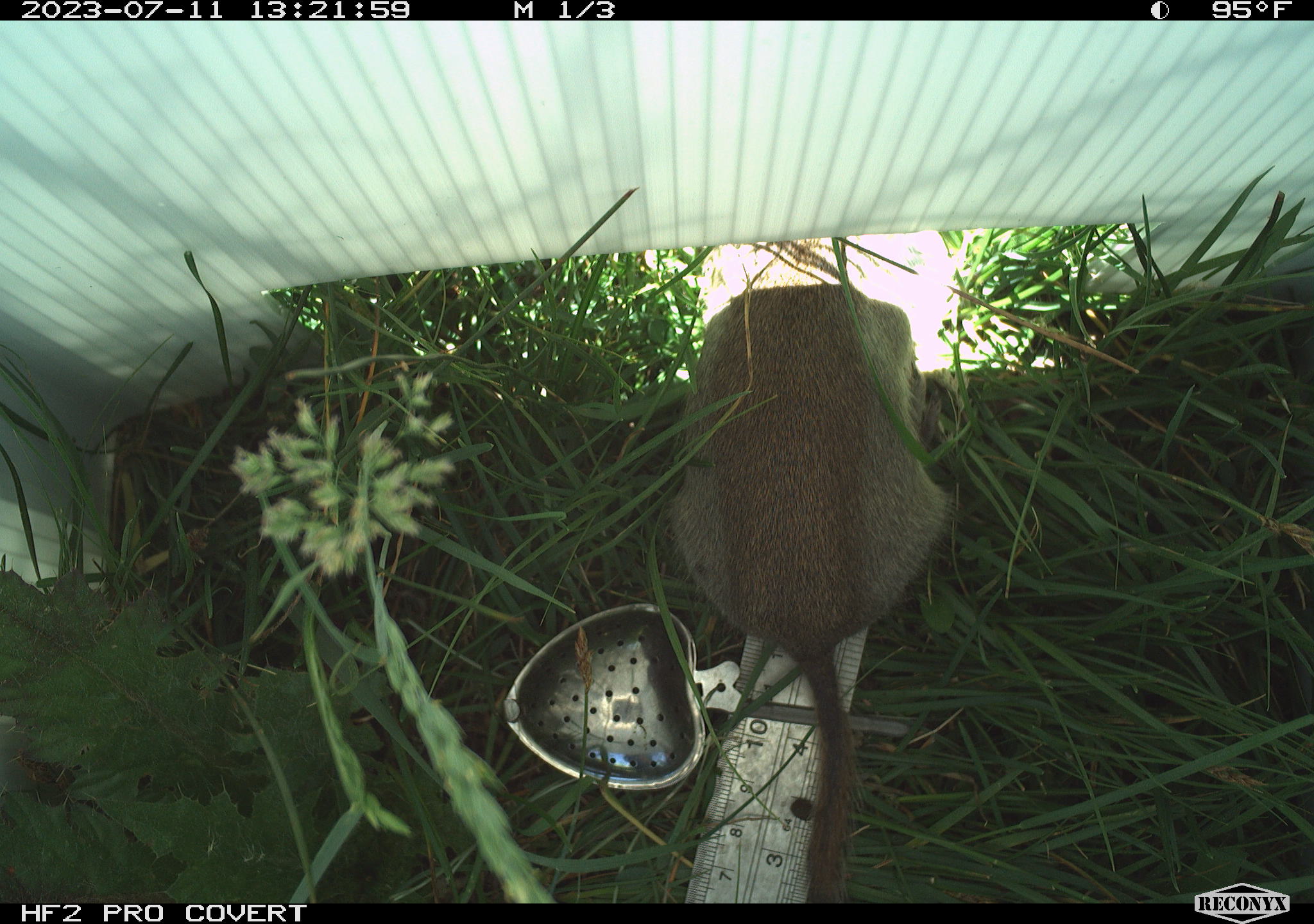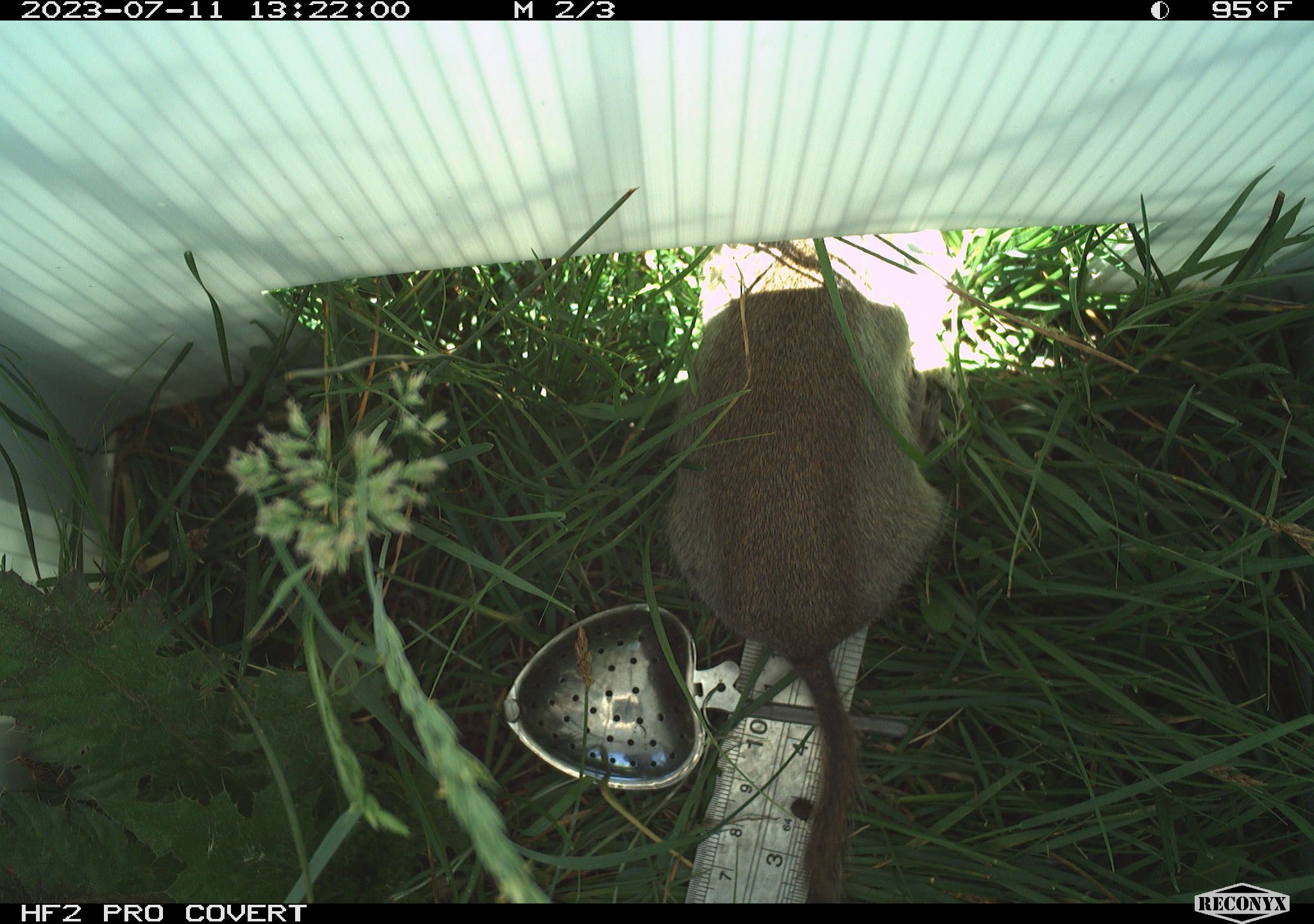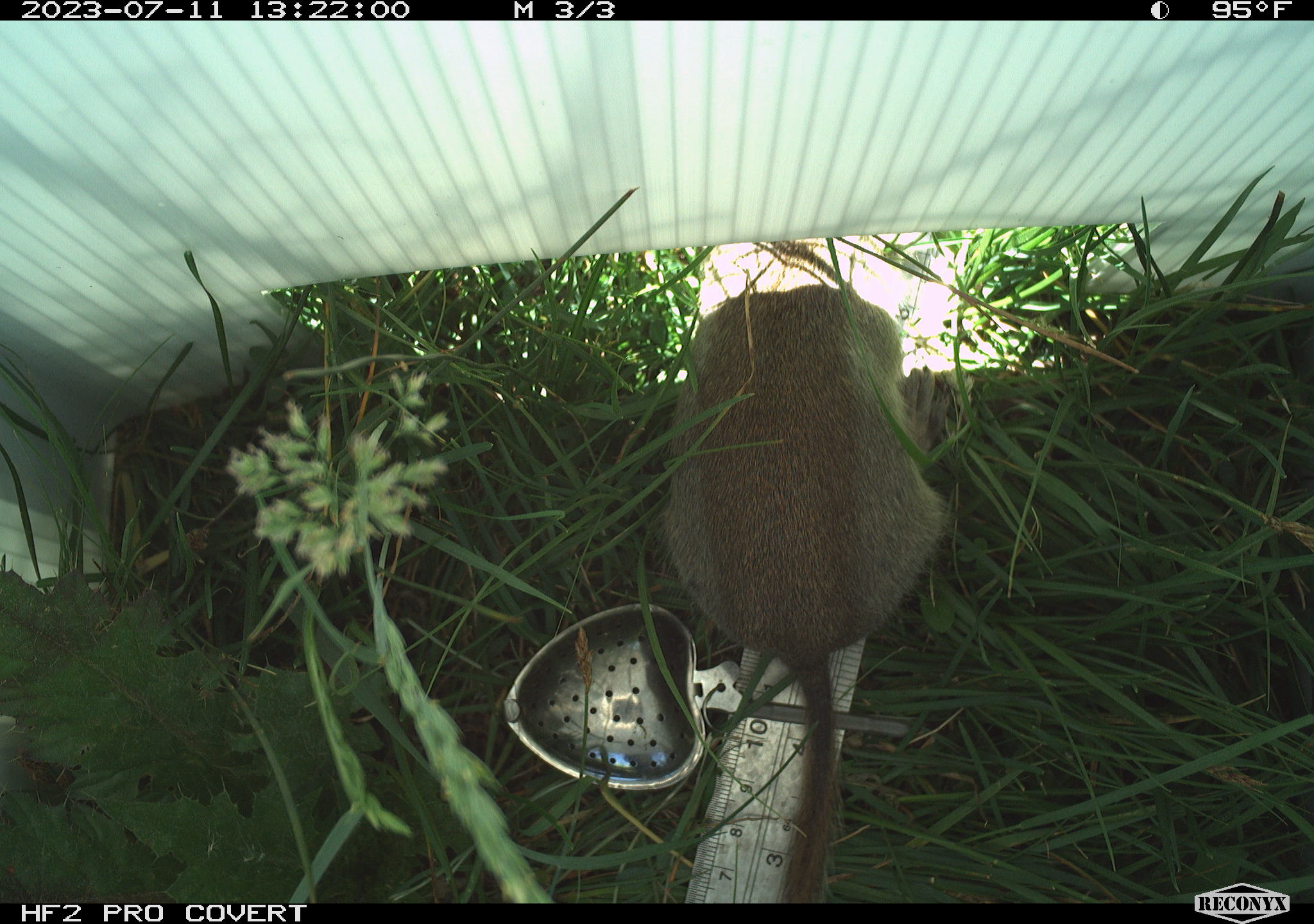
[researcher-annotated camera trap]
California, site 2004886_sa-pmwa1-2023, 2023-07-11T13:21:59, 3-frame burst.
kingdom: Animalia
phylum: Chordata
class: Mammalia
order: Rodentia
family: Sciuridae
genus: Urocitellus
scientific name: Urocitellus beldingi beldingi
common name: belding's ground squirrel